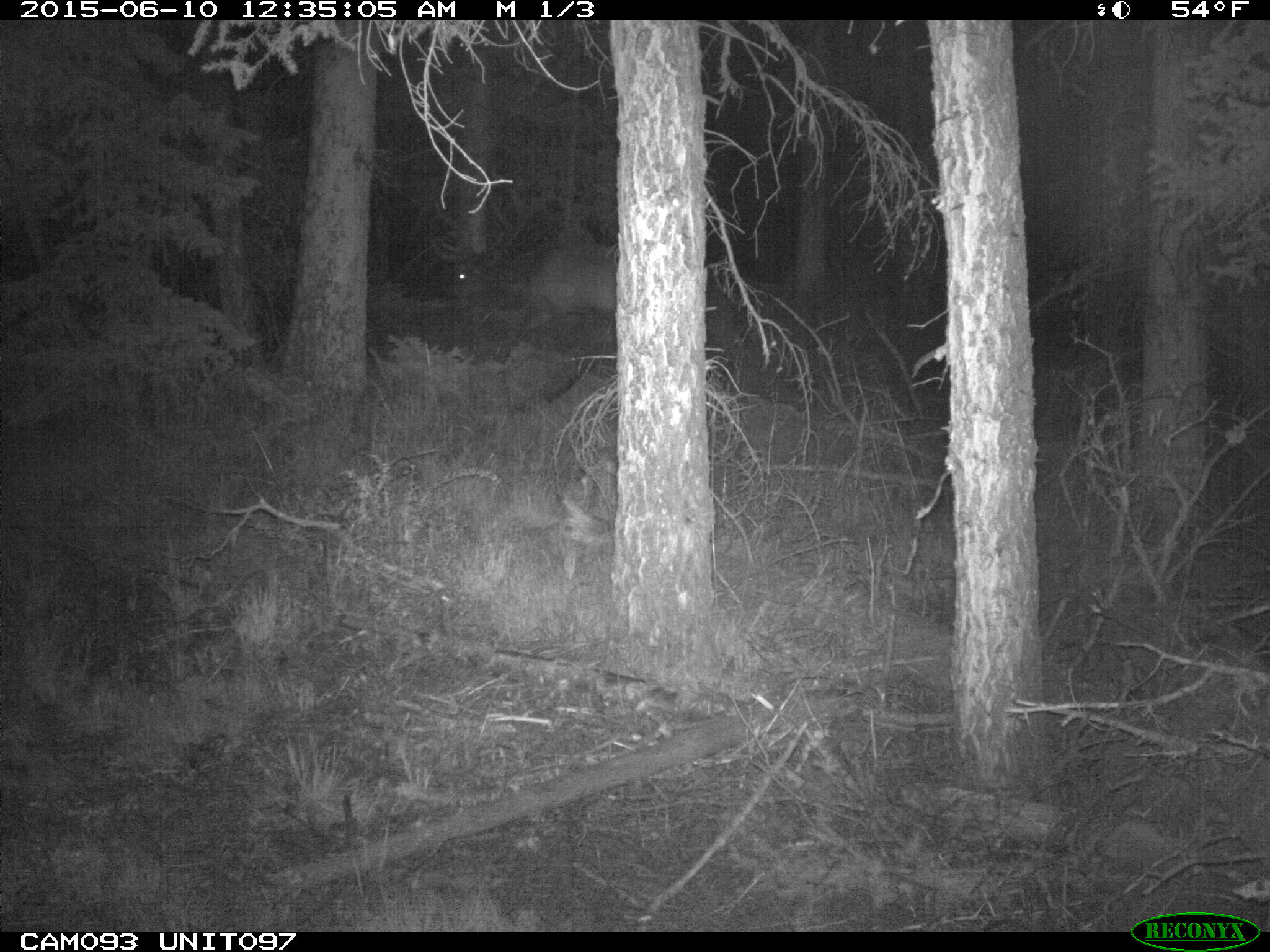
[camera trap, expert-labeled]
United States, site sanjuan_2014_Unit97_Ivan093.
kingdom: Animalia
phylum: Chordata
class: Mammalia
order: Artiodactyla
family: Cervidae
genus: Cervus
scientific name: Cervus elaphus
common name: red deer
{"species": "Cervus elaphus (red deer)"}